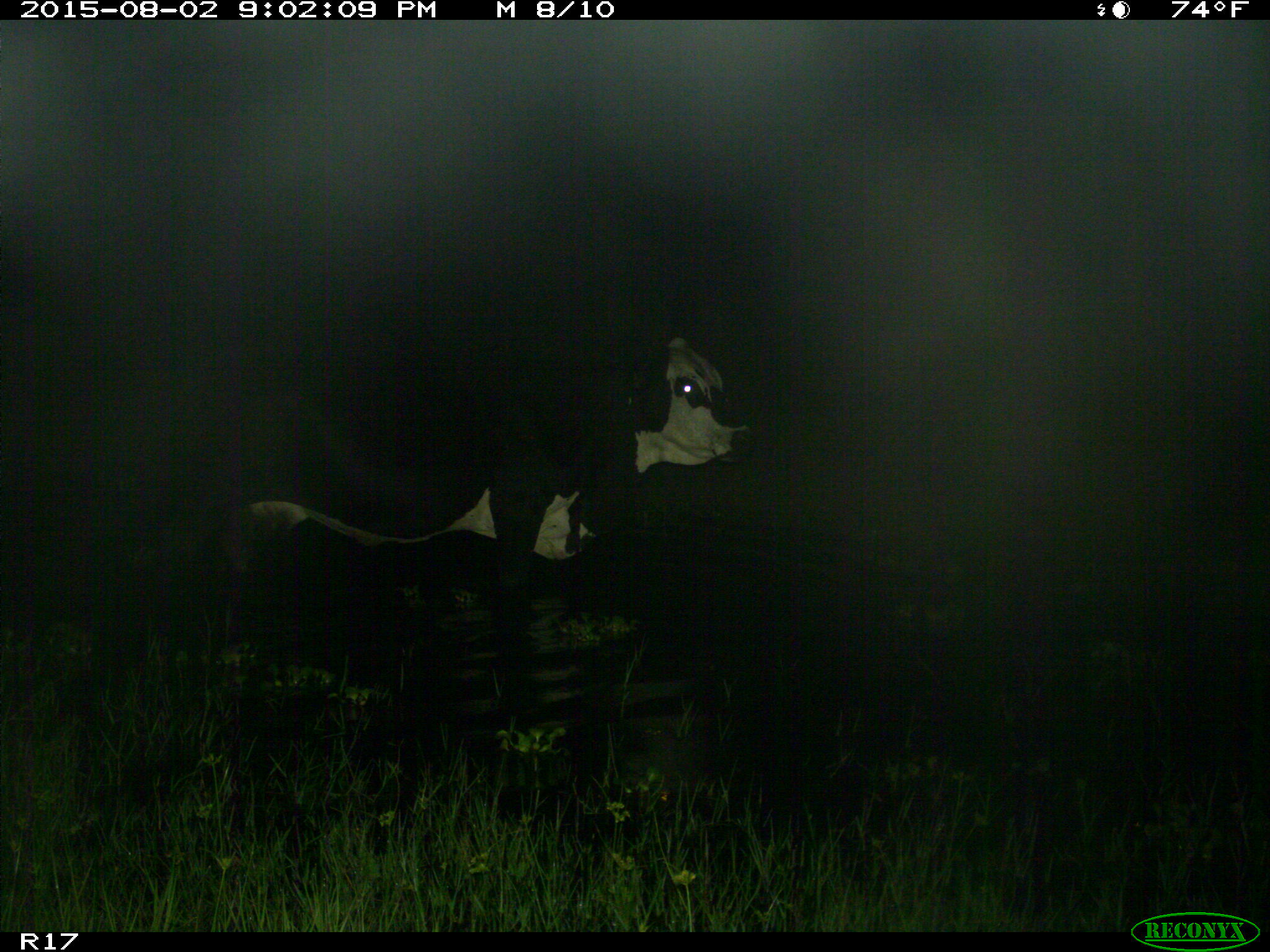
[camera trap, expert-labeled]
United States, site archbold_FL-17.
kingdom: Animalia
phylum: Chordata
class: Mammalia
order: Artiodactyla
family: Bovidae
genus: Bos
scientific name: Bos taurus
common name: domestic cow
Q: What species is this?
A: Bos taurus (domestic cow).